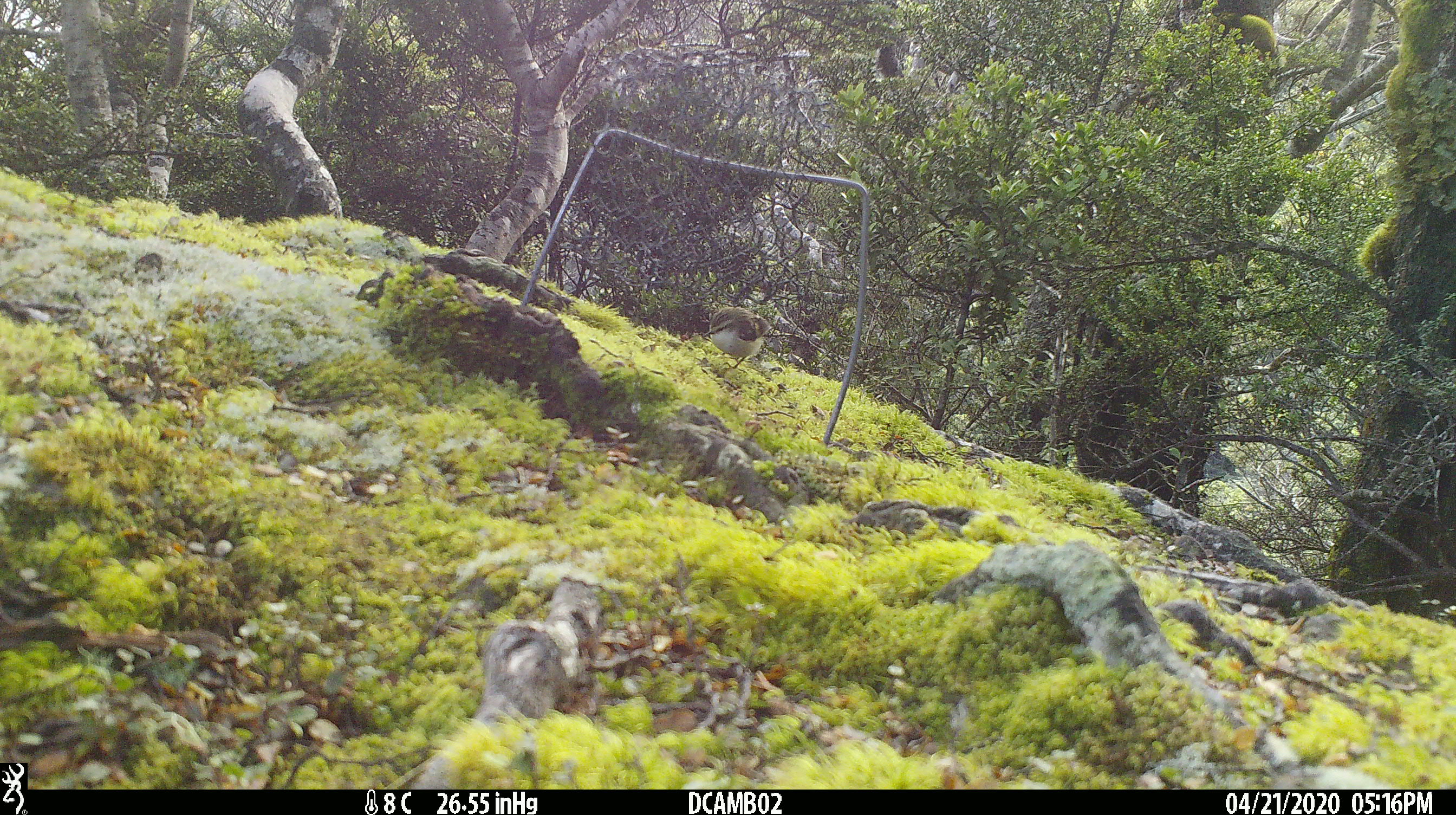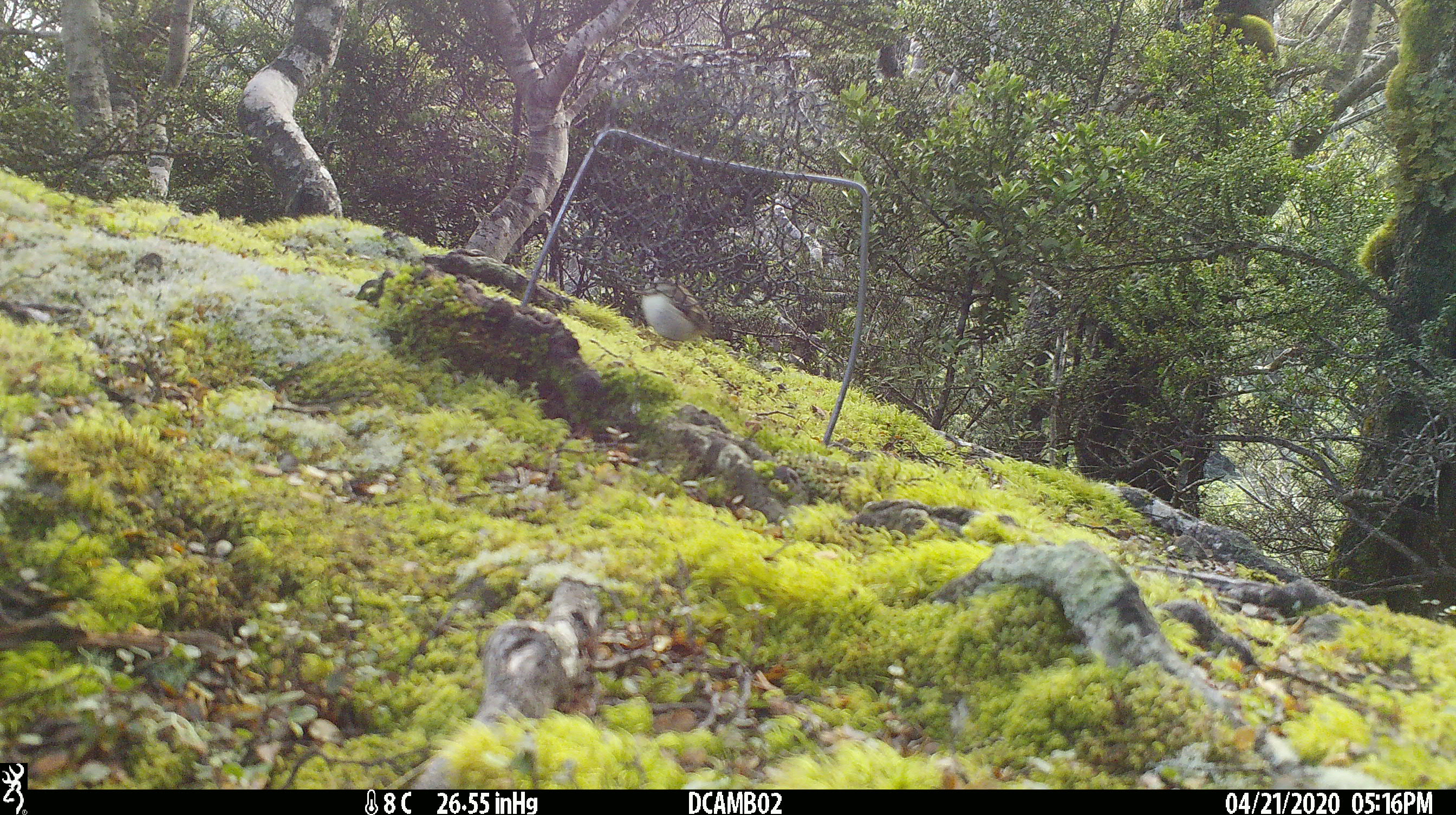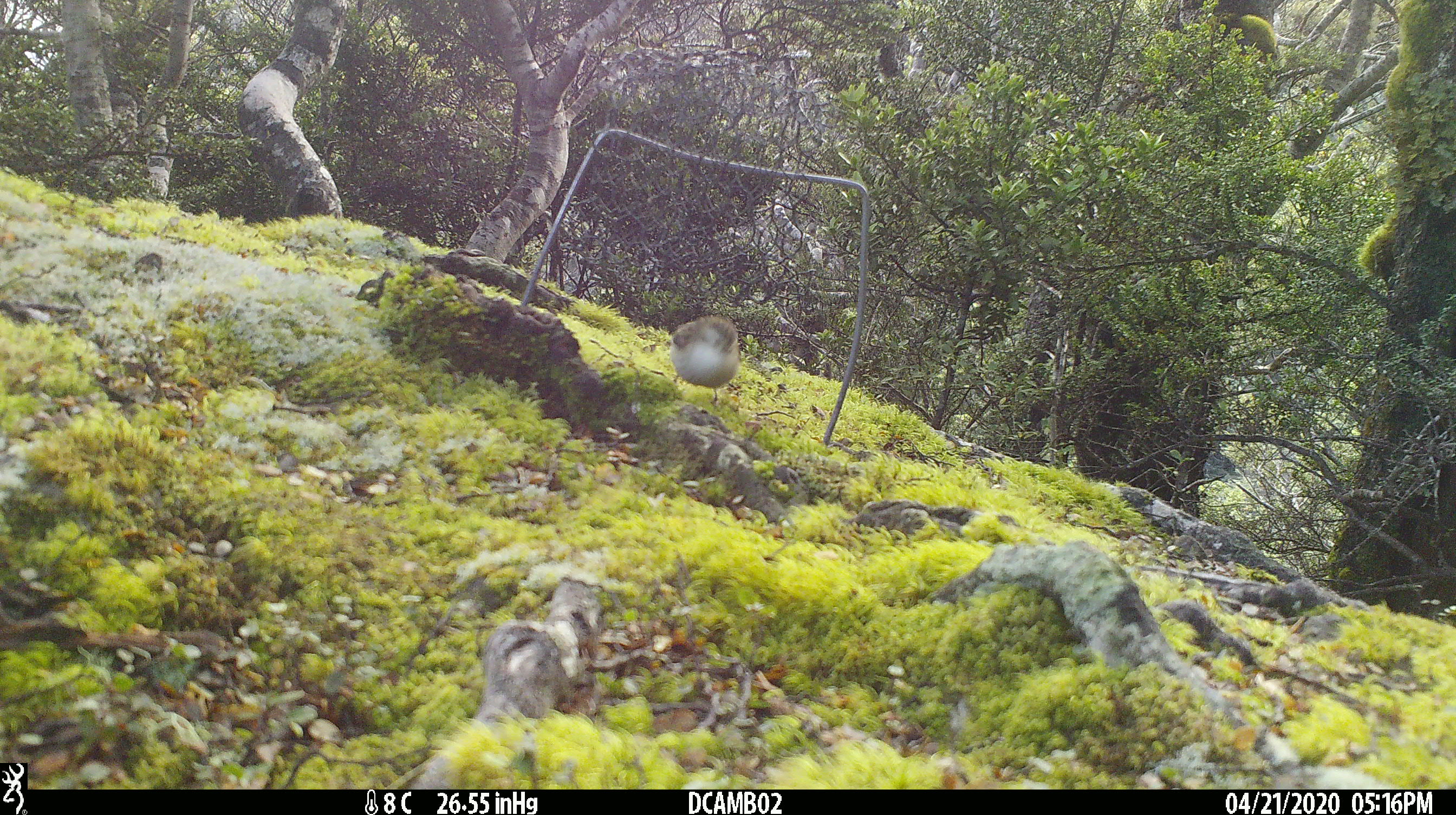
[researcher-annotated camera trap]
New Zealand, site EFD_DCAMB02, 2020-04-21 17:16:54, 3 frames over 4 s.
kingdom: Animalia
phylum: Chordata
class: Aves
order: Passeriformes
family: Acanthisittidae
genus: Acanthisitta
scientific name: Acanthisitta chloris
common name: rifleman